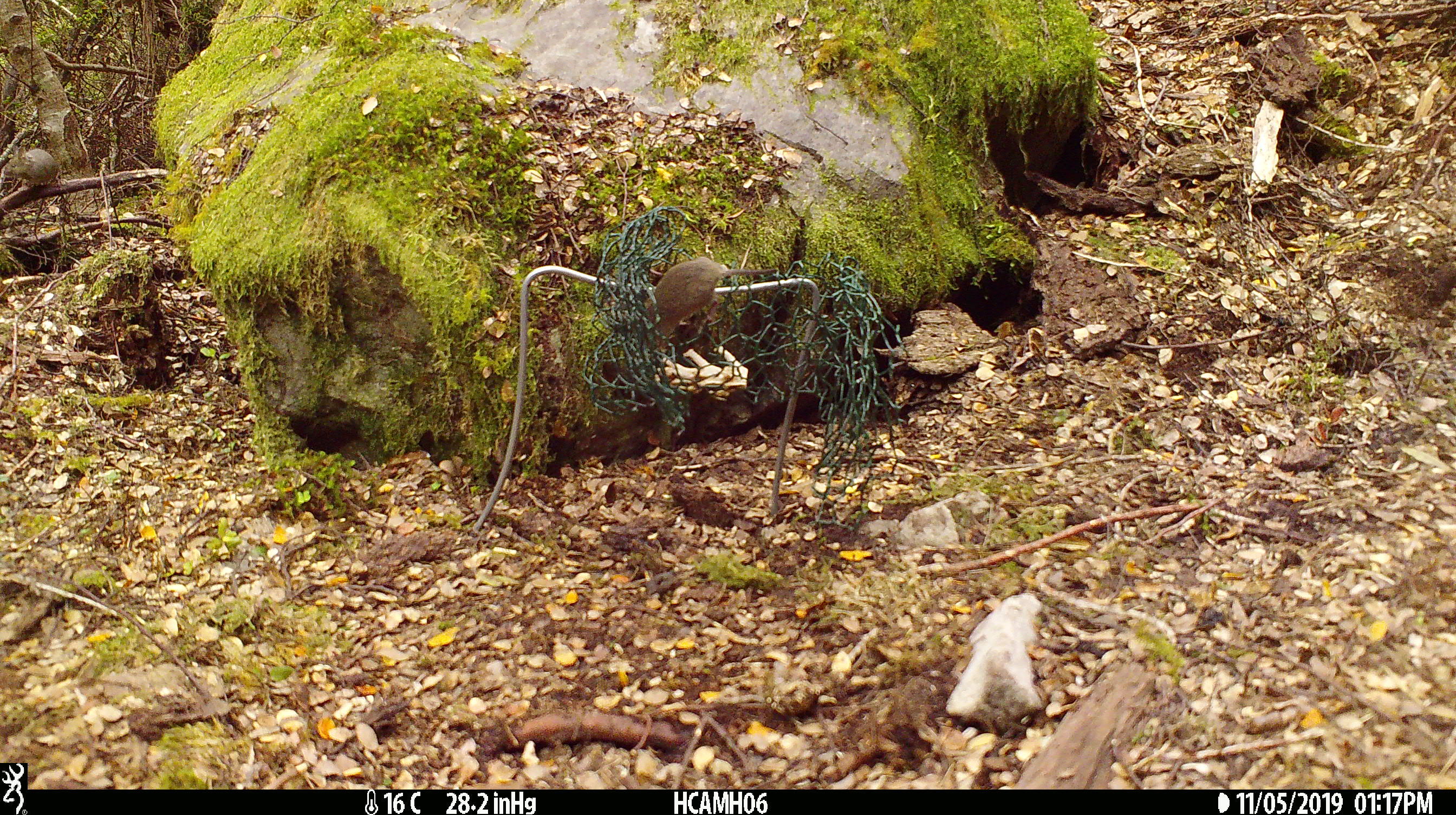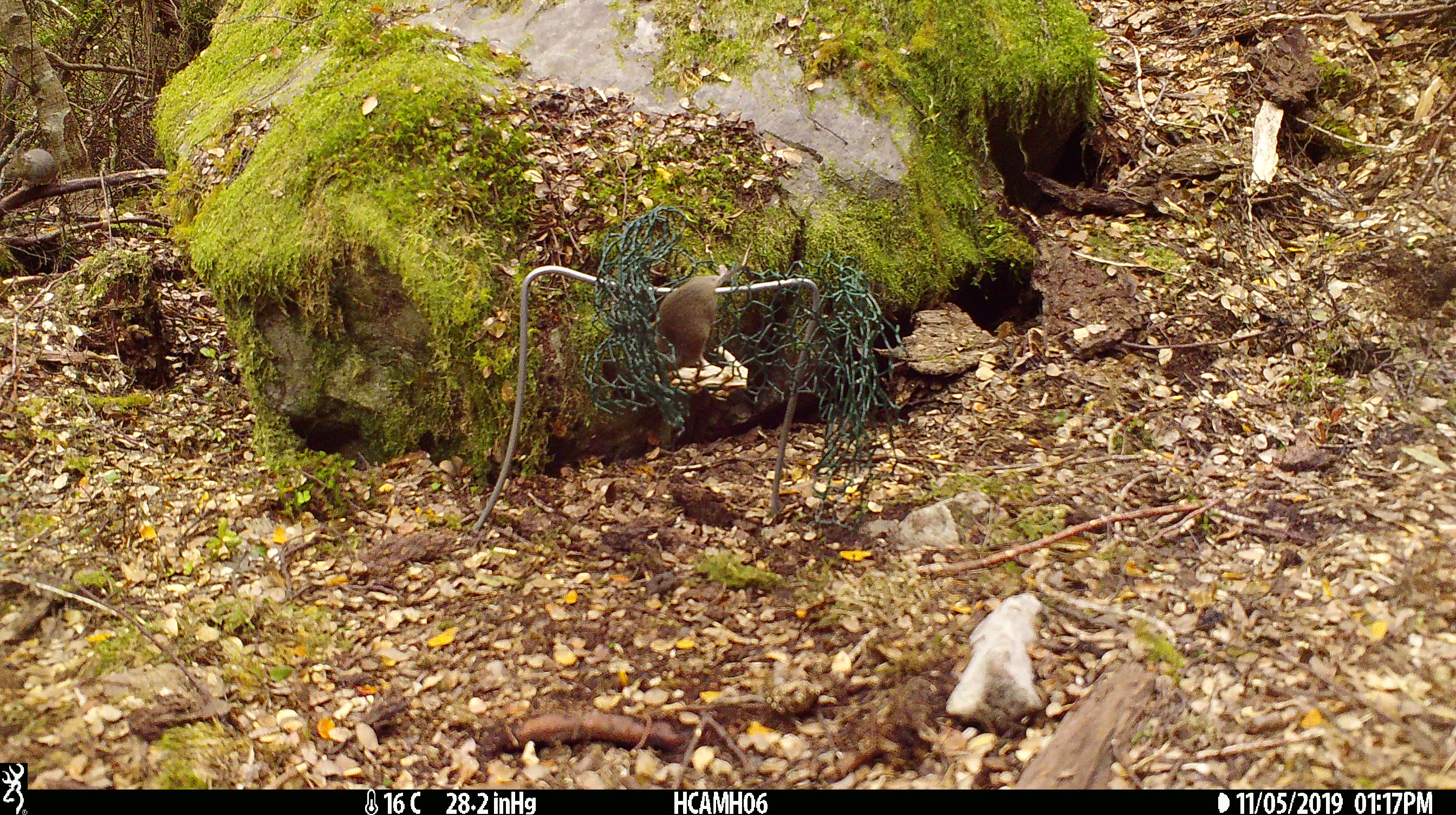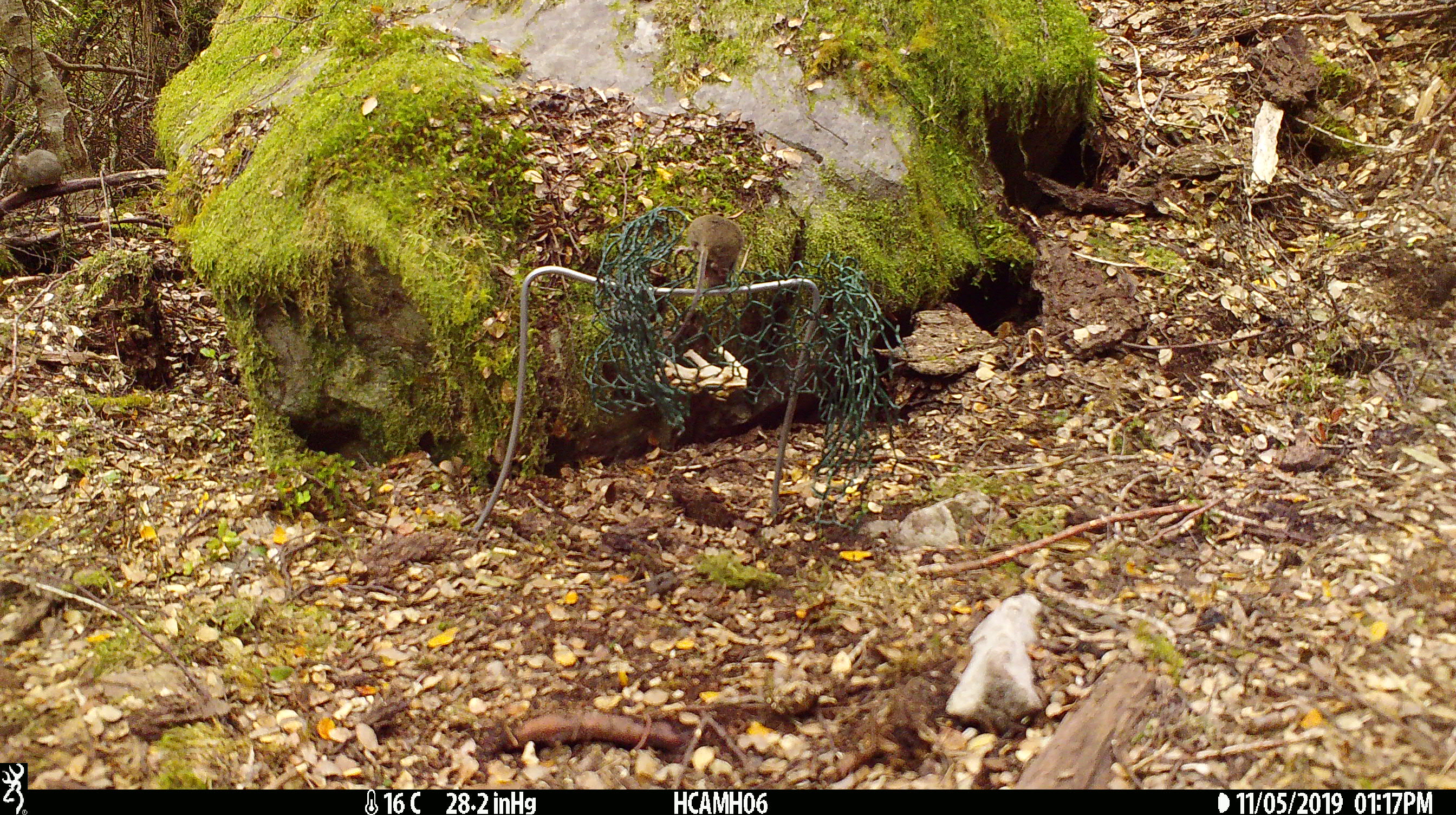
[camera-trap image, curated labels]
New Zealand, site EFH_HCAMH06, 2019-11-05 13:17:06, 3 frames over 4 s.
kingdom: Animalia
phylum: Chordata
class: Mammalia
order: Rodentia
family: Muridae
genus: Mus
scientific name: Mus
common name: mouse